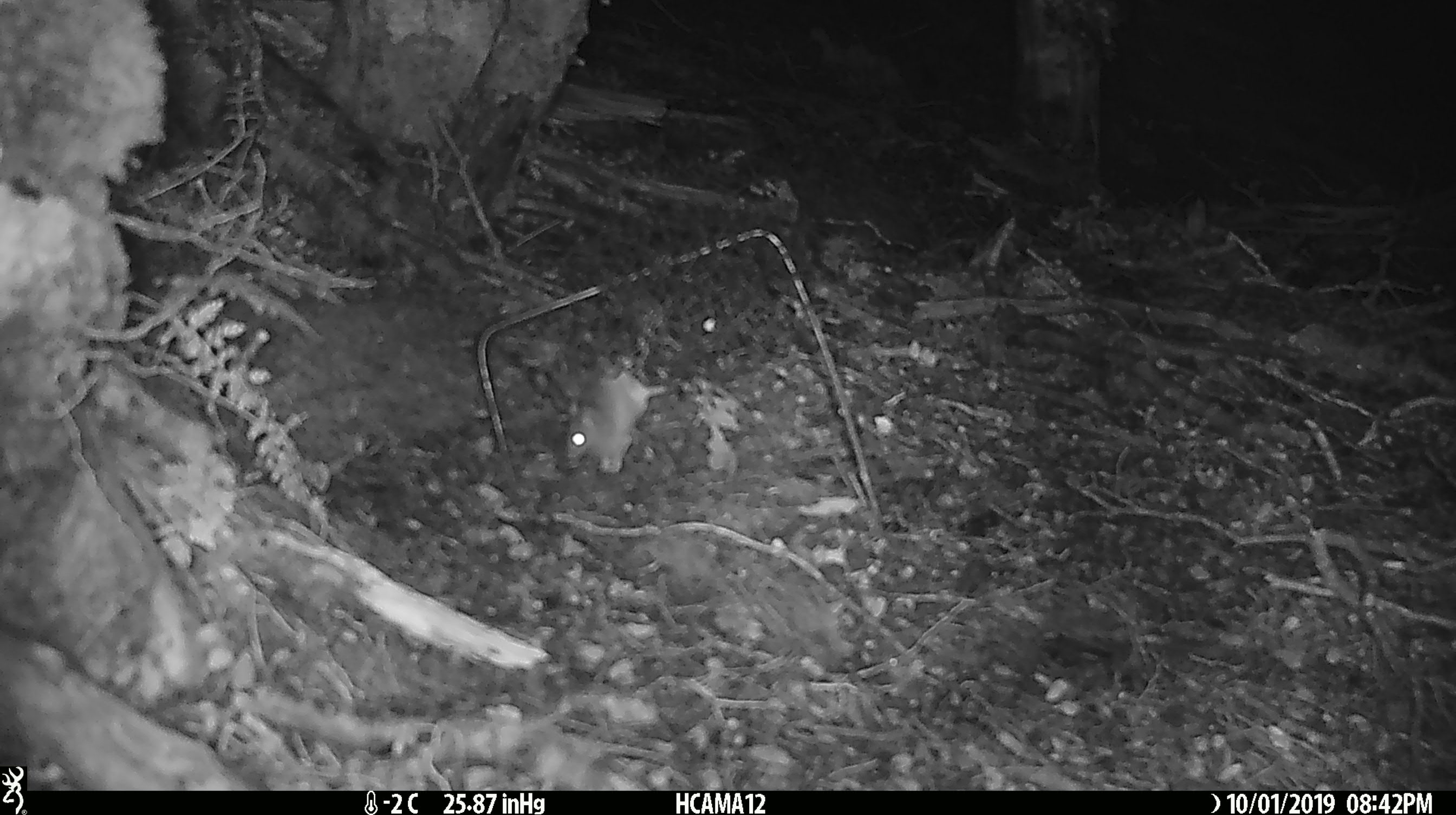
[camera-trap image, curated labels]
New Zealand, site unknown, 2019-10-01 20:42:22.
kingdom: Animalia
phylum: Chordata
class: Mammalia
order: Rodentia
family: Muridae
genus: Mus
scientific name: Mus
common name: mouse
Mouse (Mus).